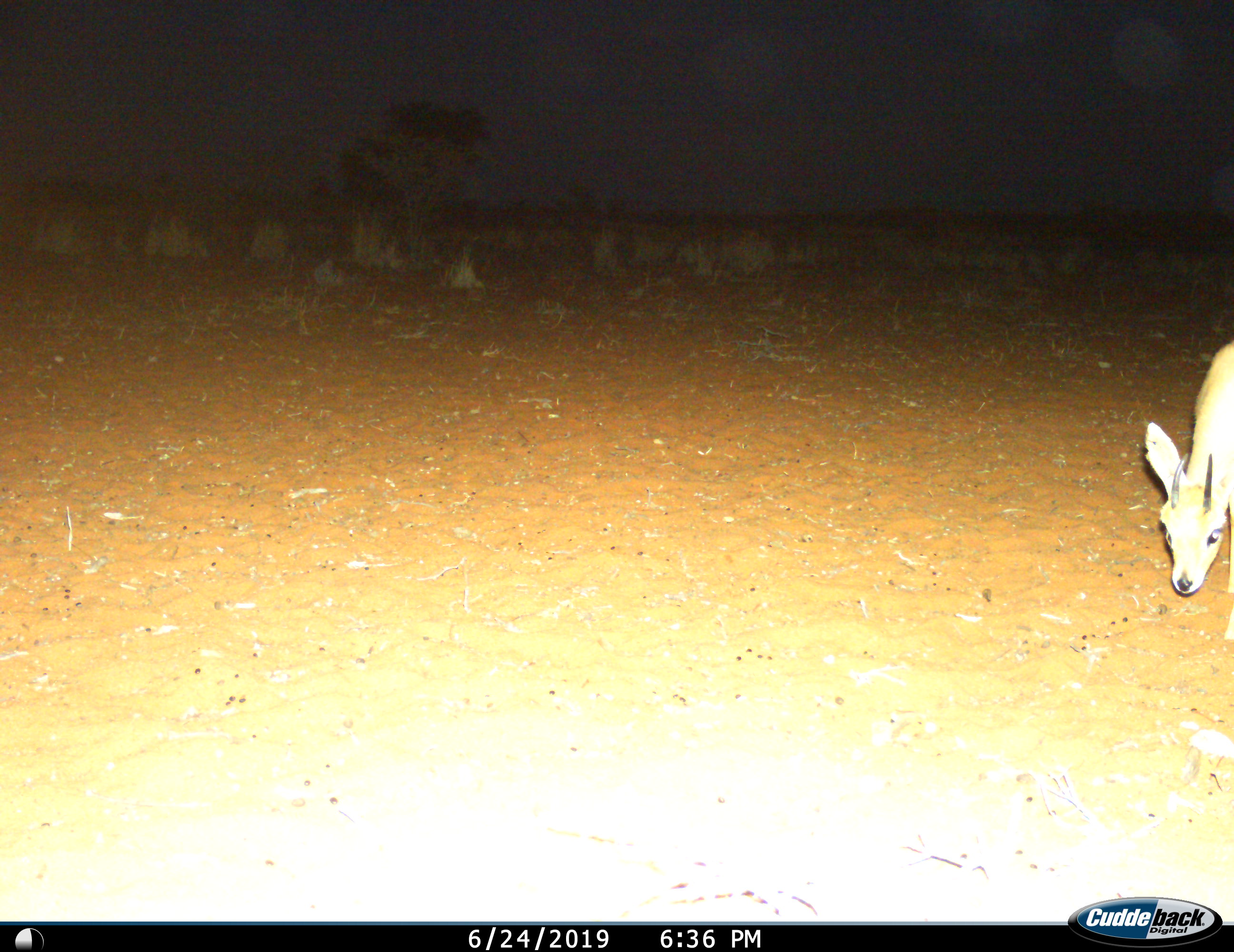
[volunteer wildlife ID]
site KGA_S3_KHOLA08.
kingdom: Animalia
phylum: Chordata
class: Mammalia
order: Artiodactyla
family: Bovidae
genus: Raphicerus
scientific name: Raphicerus campestris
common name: steenbok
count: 1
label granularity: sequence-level